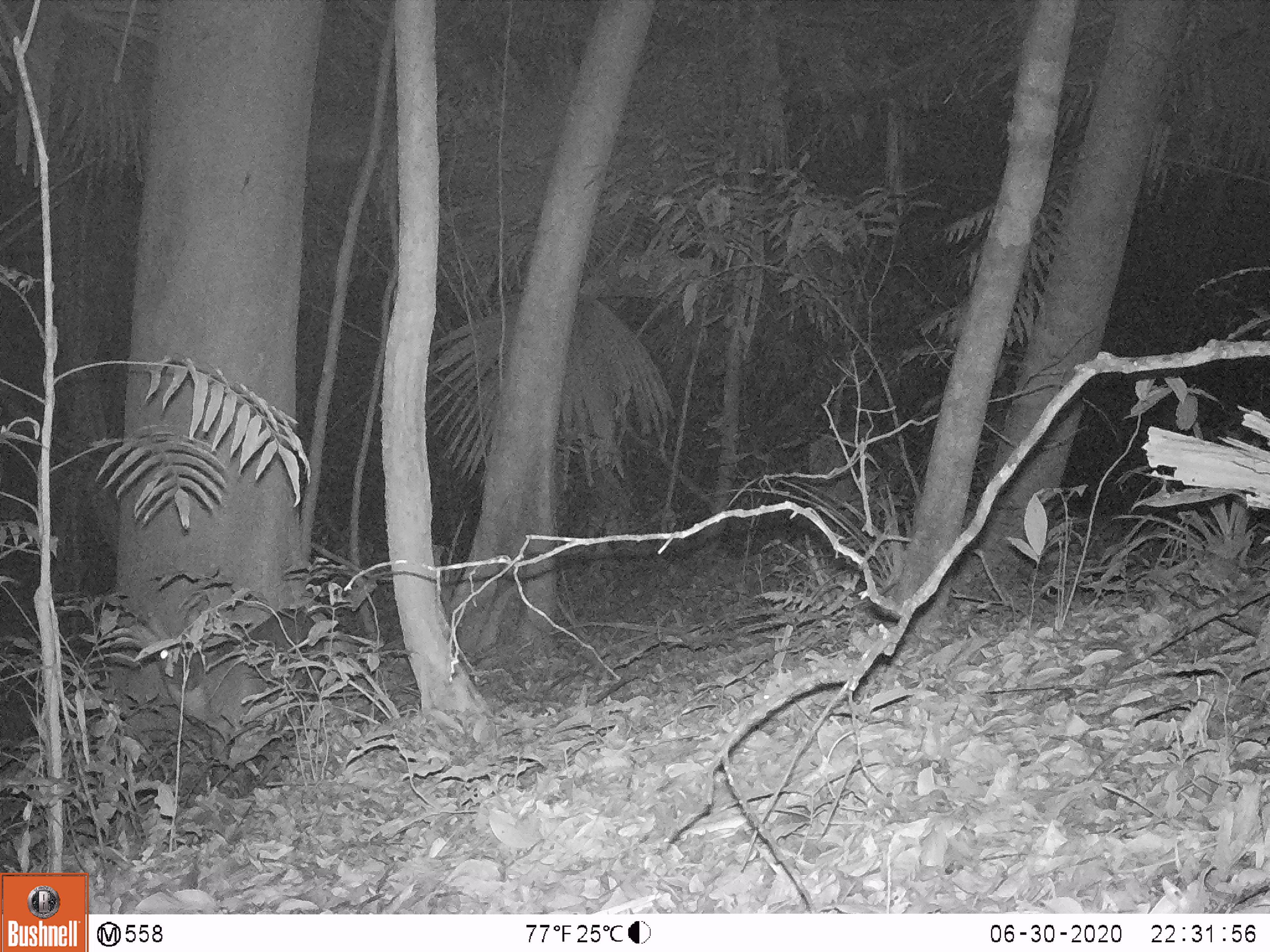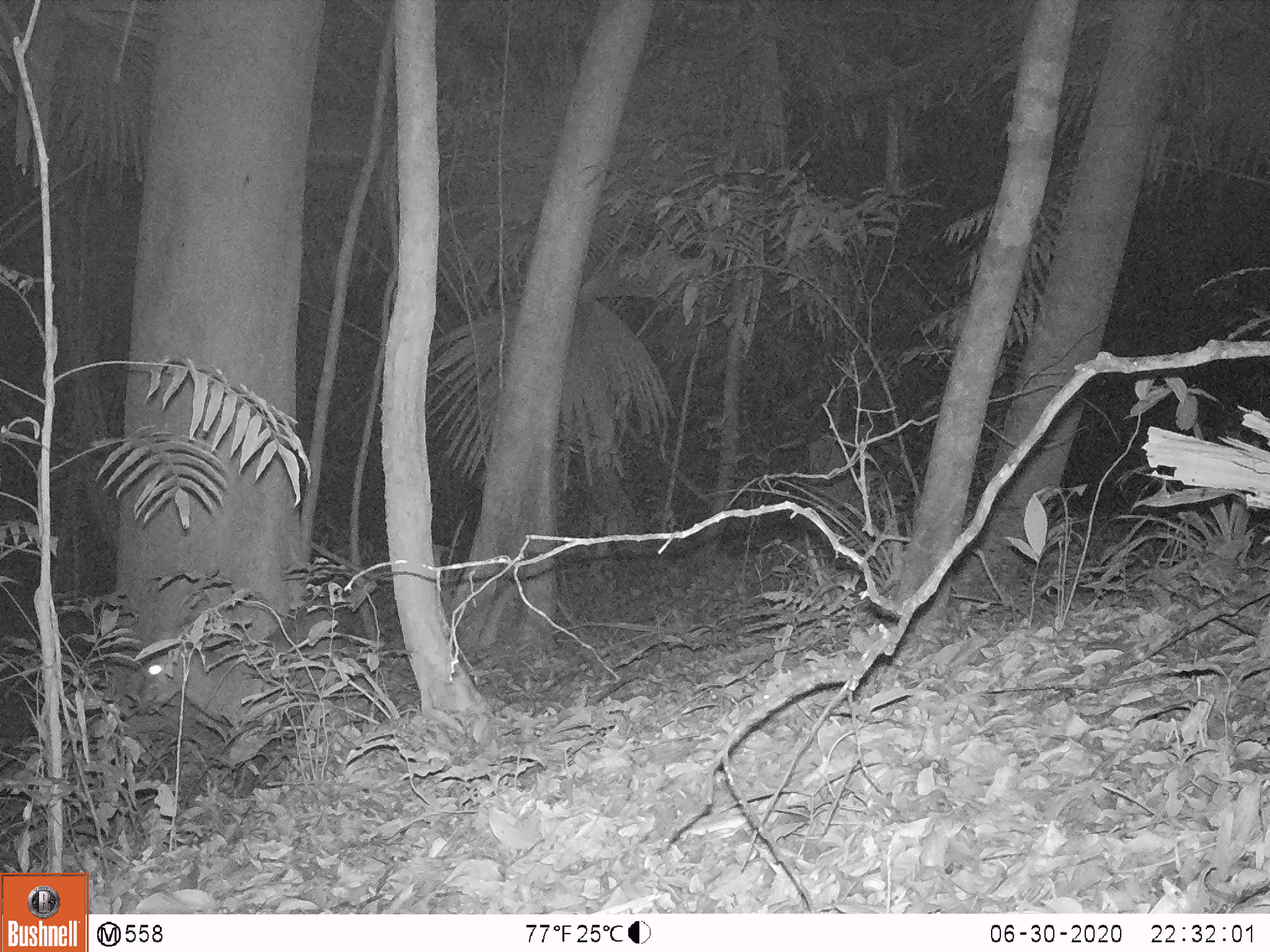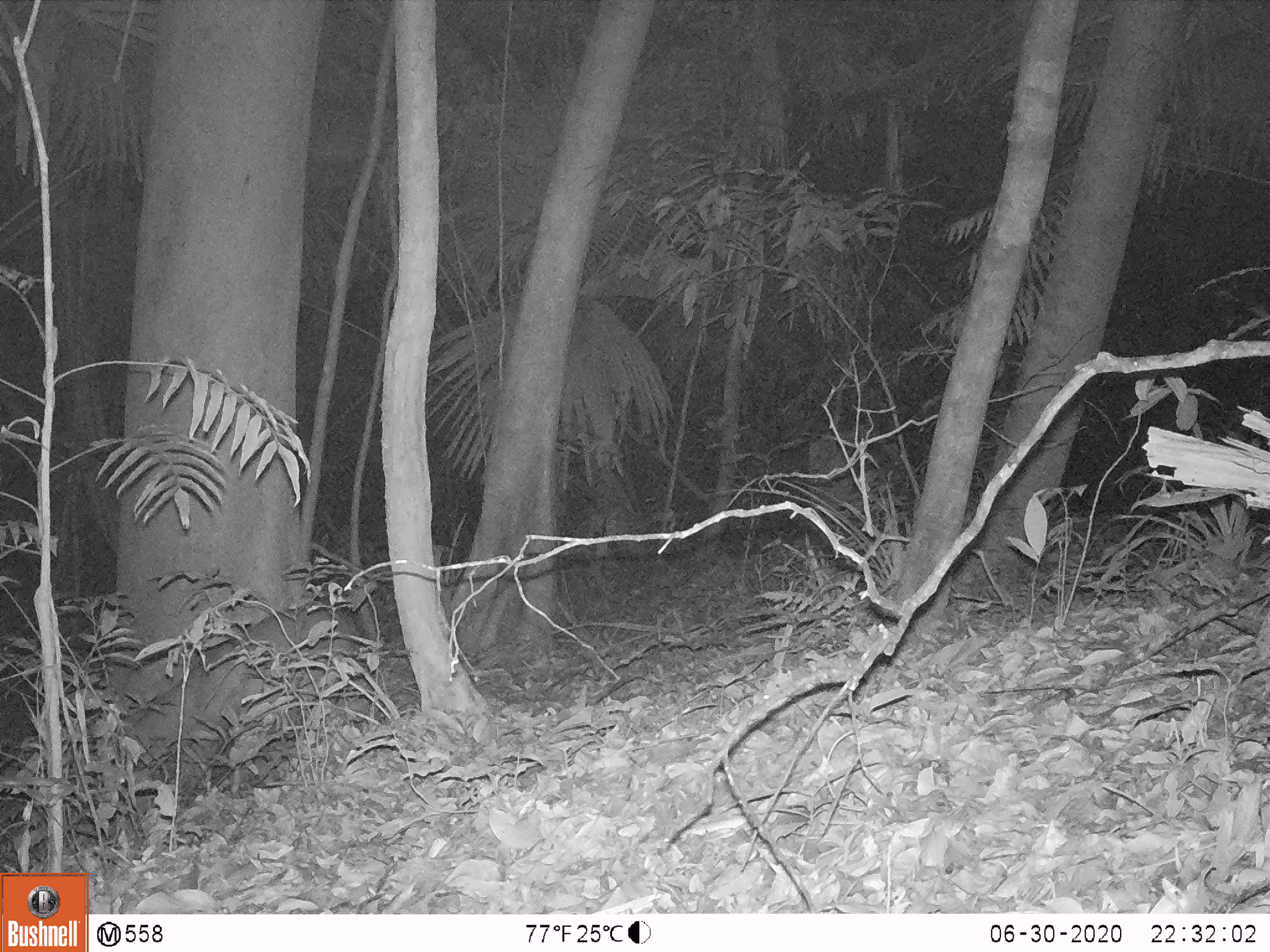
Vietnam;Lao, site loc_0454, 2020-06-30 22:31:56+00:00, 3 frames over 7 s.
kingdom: Animalia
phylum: Chordata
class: Mammalia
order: Artiodactyla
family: Cervidae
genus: Muntiacus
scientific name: Muntiacus vuquangensis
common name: large-antlered muntjac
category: large antlered muntjac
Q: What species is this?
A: Large antlered muntjac (large-antlered muntjac) (Muntiacus vuquangensis).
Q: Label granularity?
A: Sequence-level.